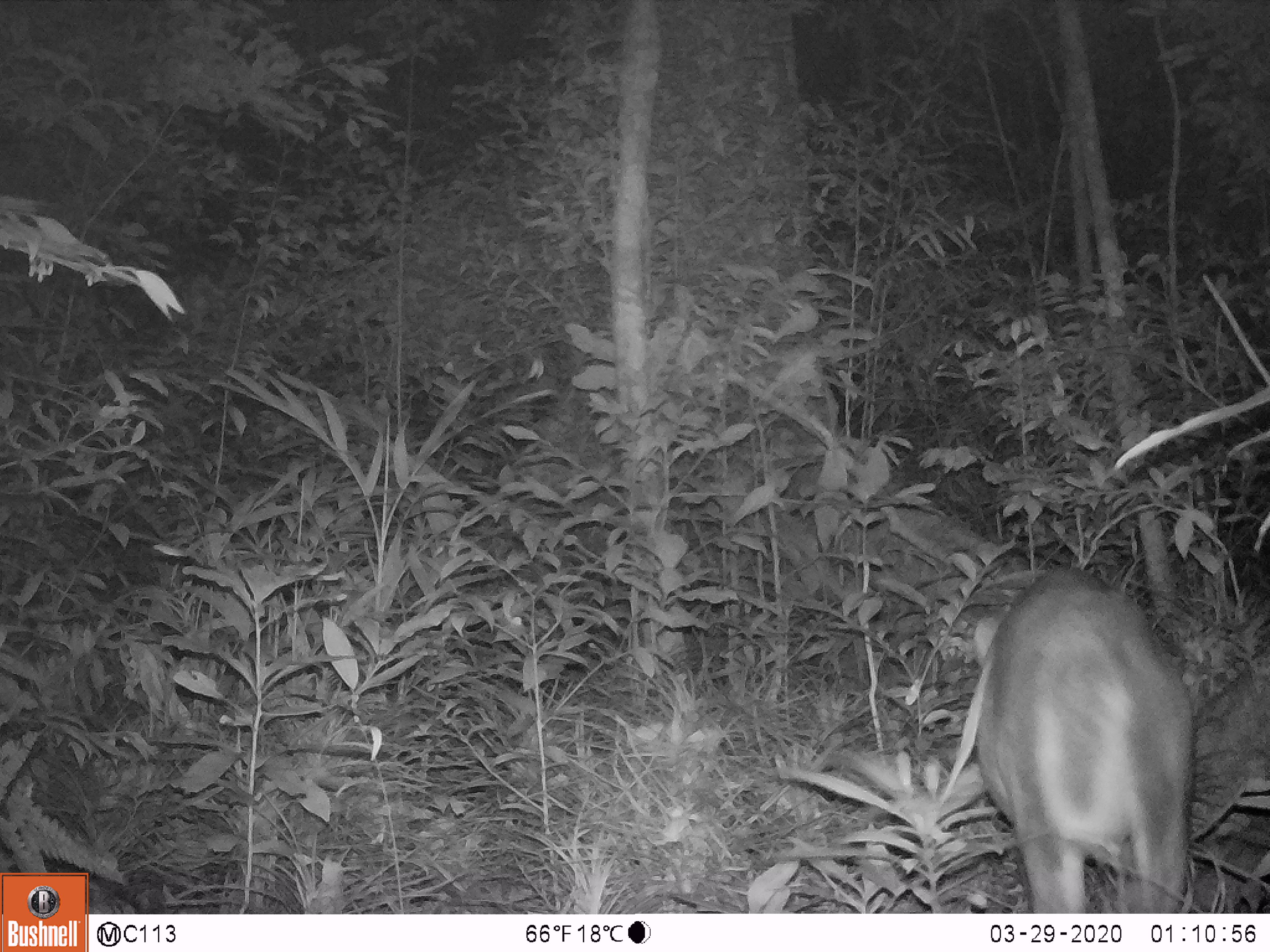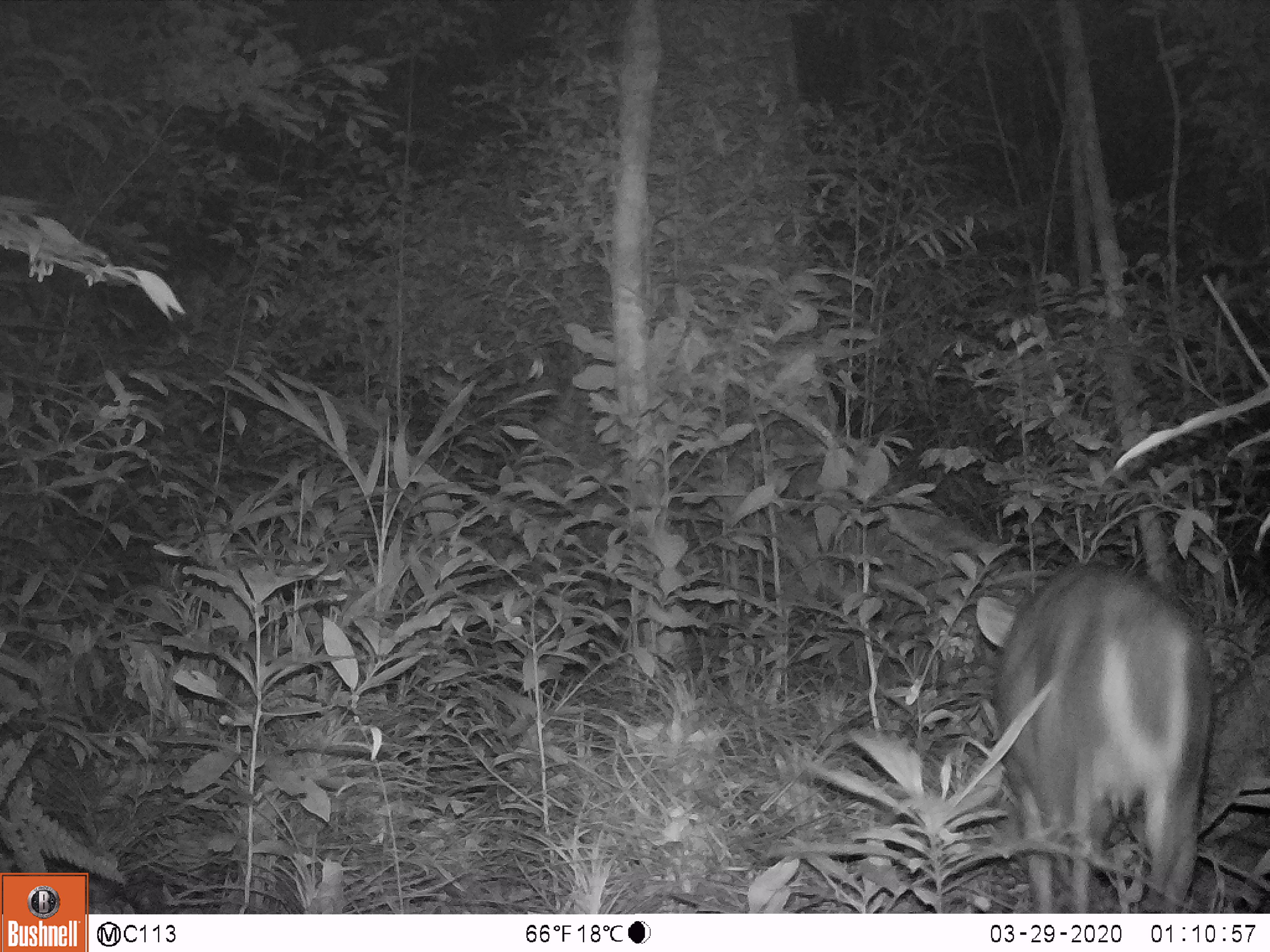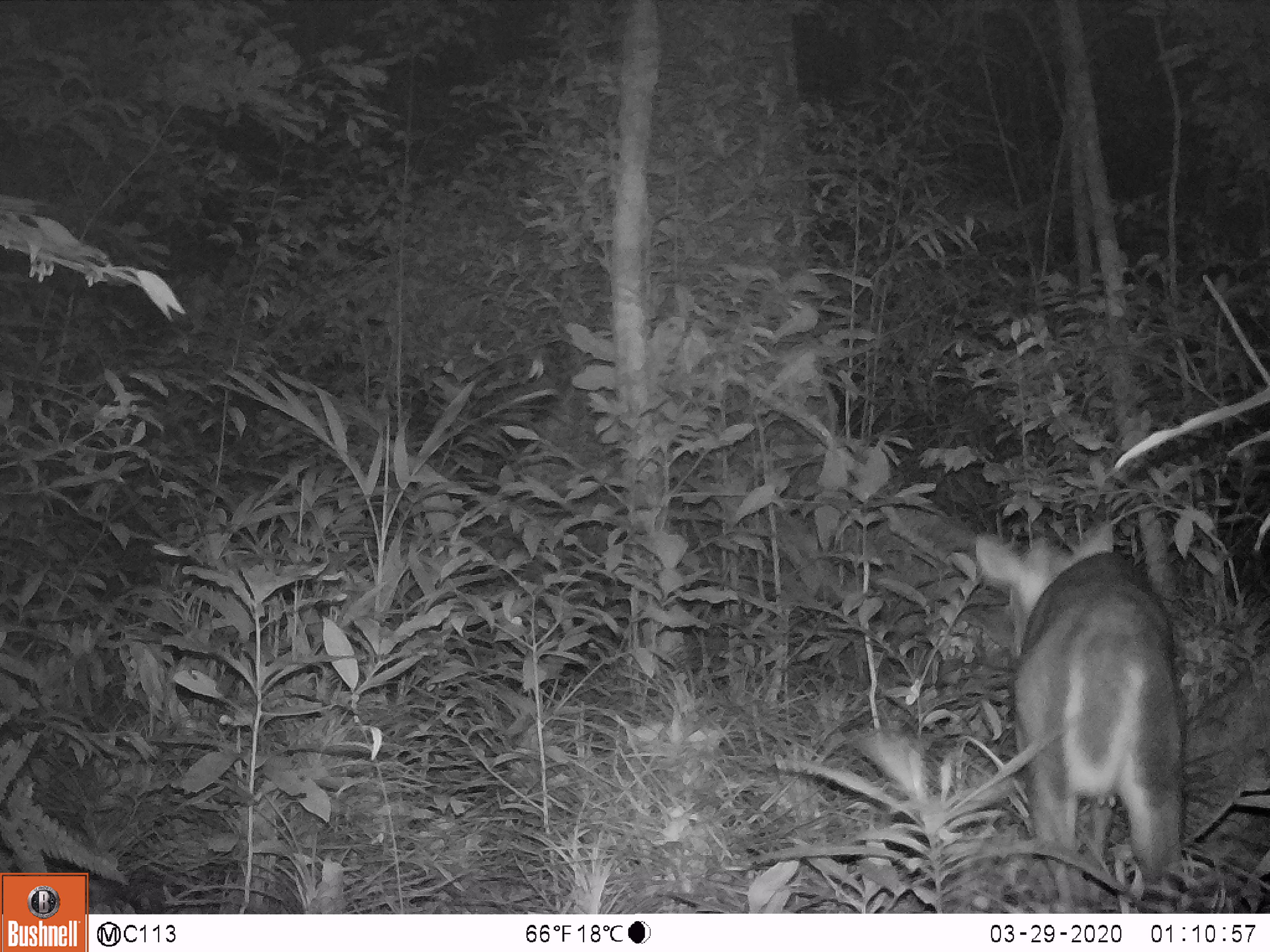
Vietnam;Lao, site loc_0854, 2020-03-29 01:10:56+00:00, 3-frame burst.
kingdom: Animalia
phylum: Chordata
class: Mammalia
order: Artiodactyla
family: Cervidae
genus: Muntiacus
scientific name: Muntiacus rooseveltorum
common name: roosevelt's muntjac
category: roosevelts muntjac group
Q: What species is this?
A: Roosevelts muntjac group (roosevelt's muntjac) (Muntiacus rooseveltorum).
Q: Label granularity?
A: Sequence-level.